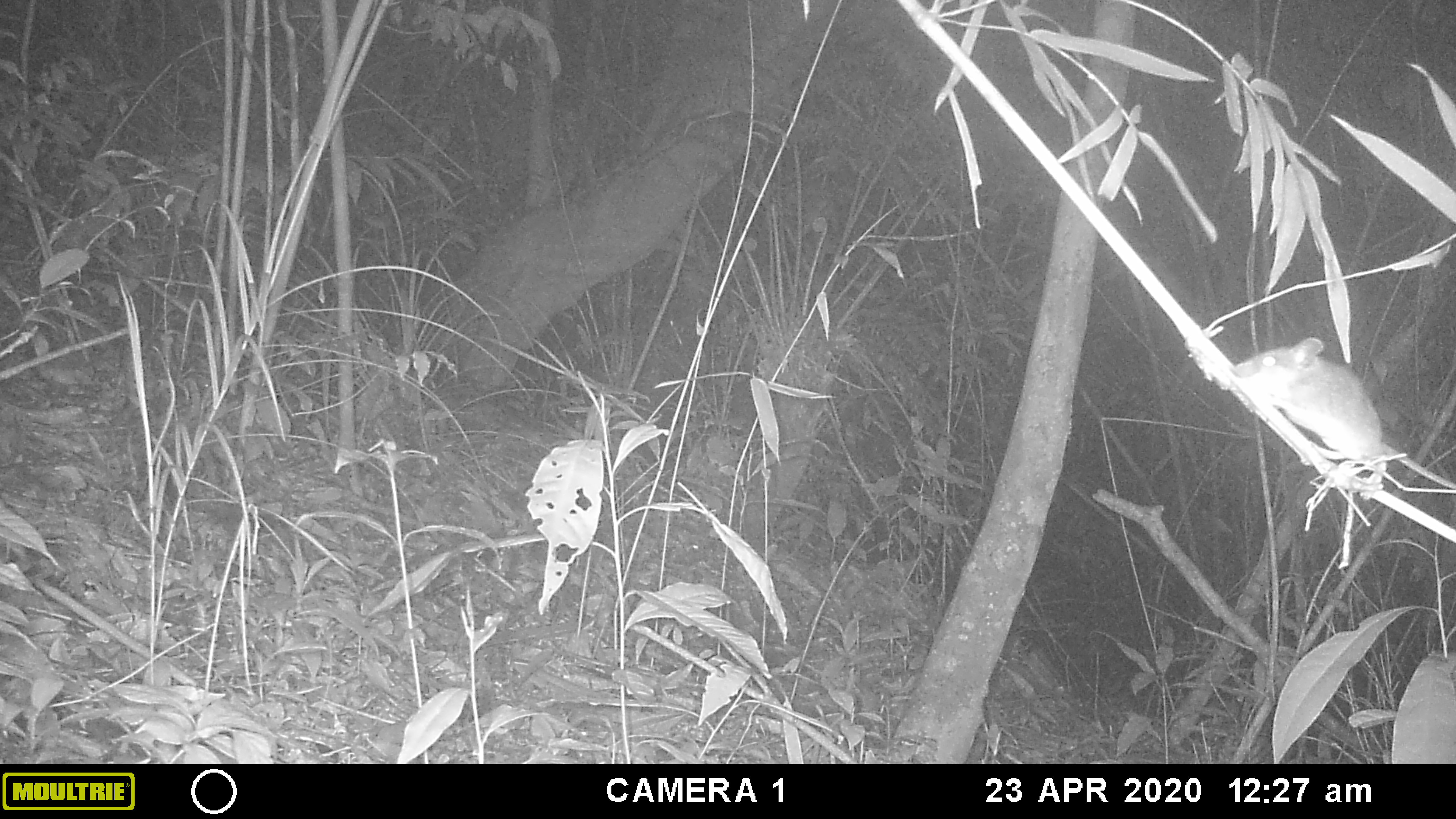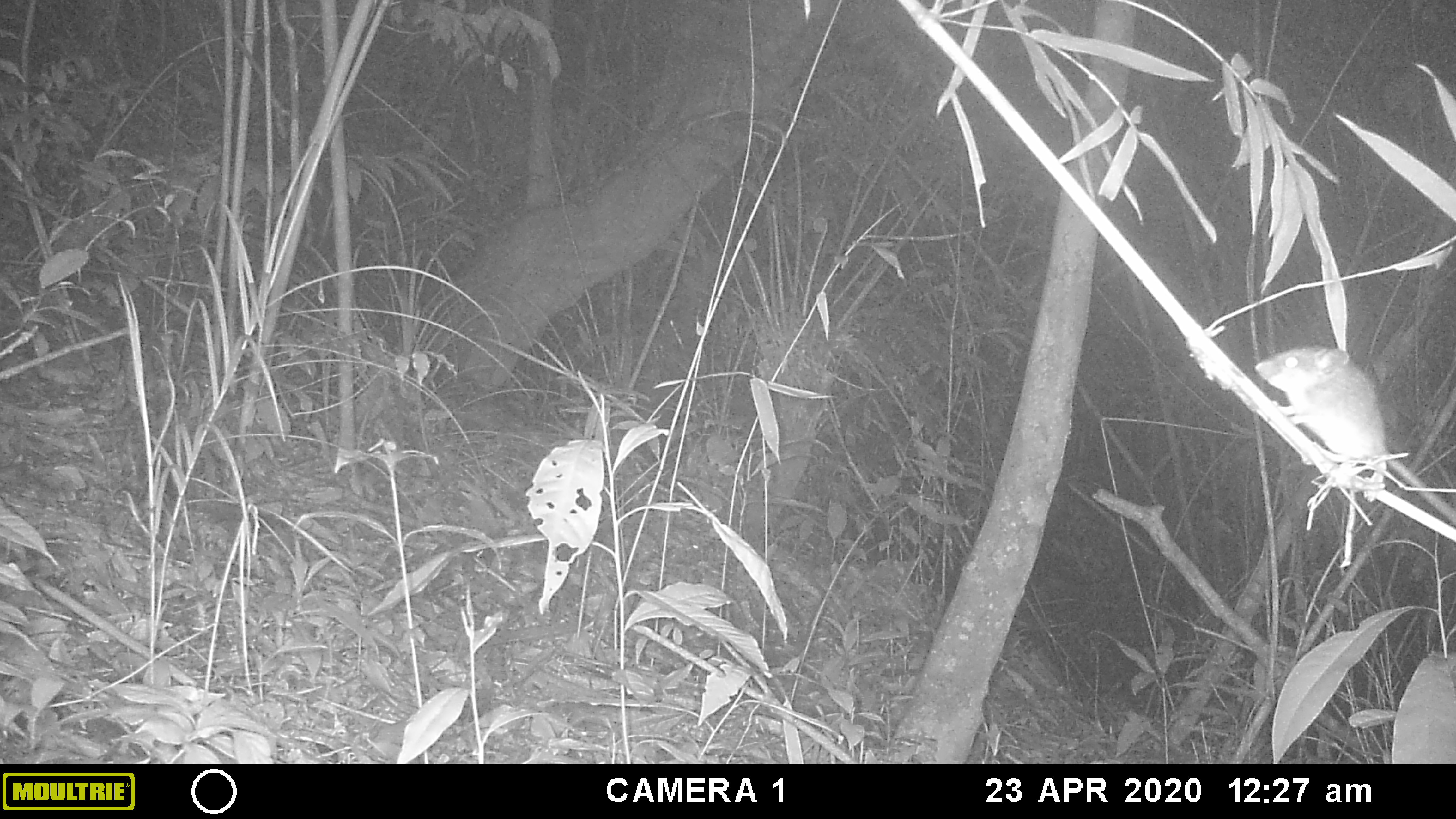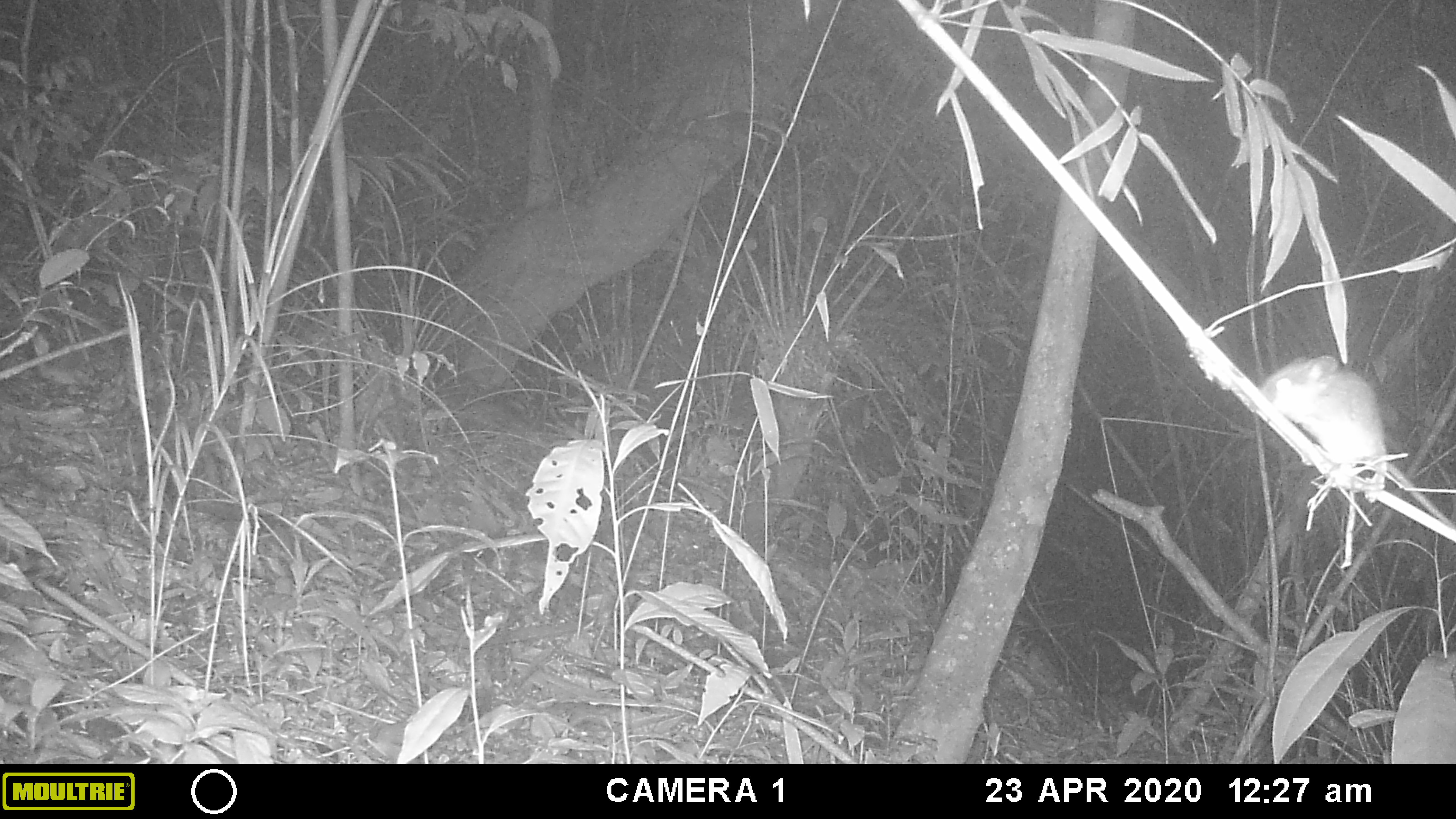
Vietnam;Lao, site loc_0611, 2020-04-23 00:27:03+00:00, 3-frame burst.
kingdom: Animalia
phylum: Chordata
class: Mammalia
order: Rodentia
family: Muridae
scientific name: Muridae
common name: old-world mice and rats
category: unidentified murid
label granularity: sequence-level